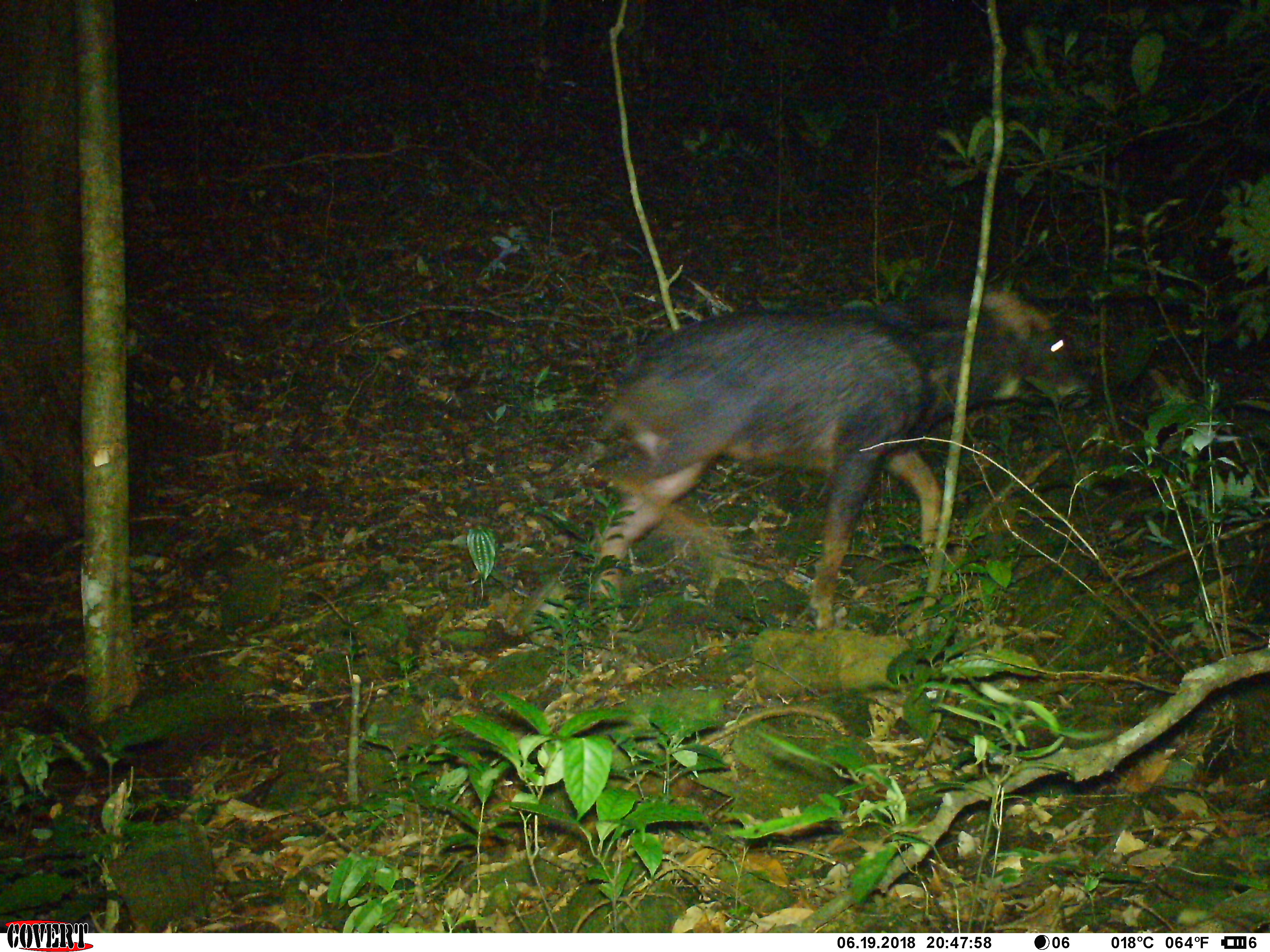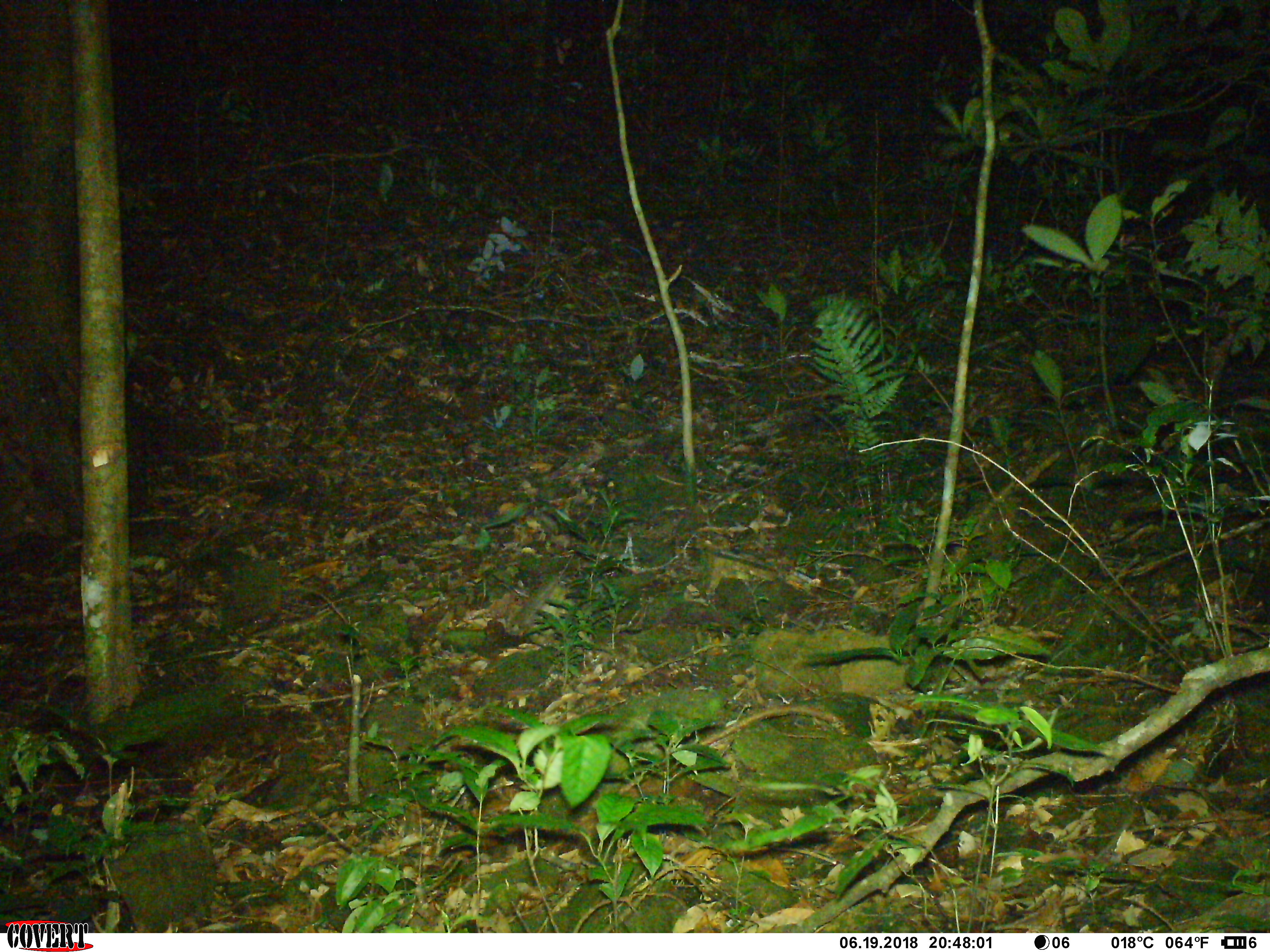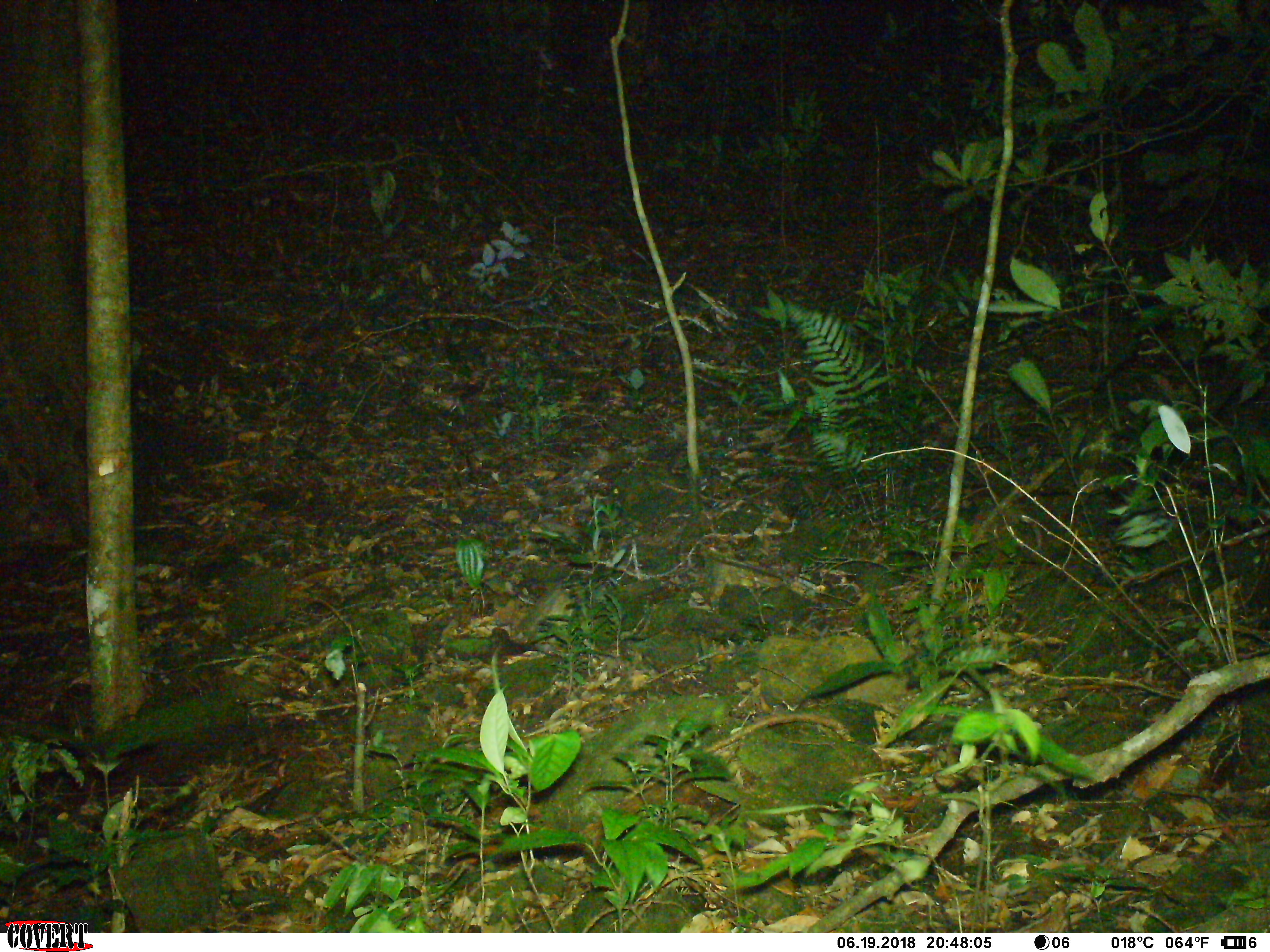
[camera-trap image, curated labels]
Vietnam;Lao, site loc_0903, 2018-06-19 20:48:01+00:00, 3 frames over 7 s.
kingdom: Animalia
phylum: Chordata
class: Mammalia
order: Artiodactyla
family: Bovidae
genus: Capricornis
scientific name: Capricornis sumatraensis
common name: chinese serow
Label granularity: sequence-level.